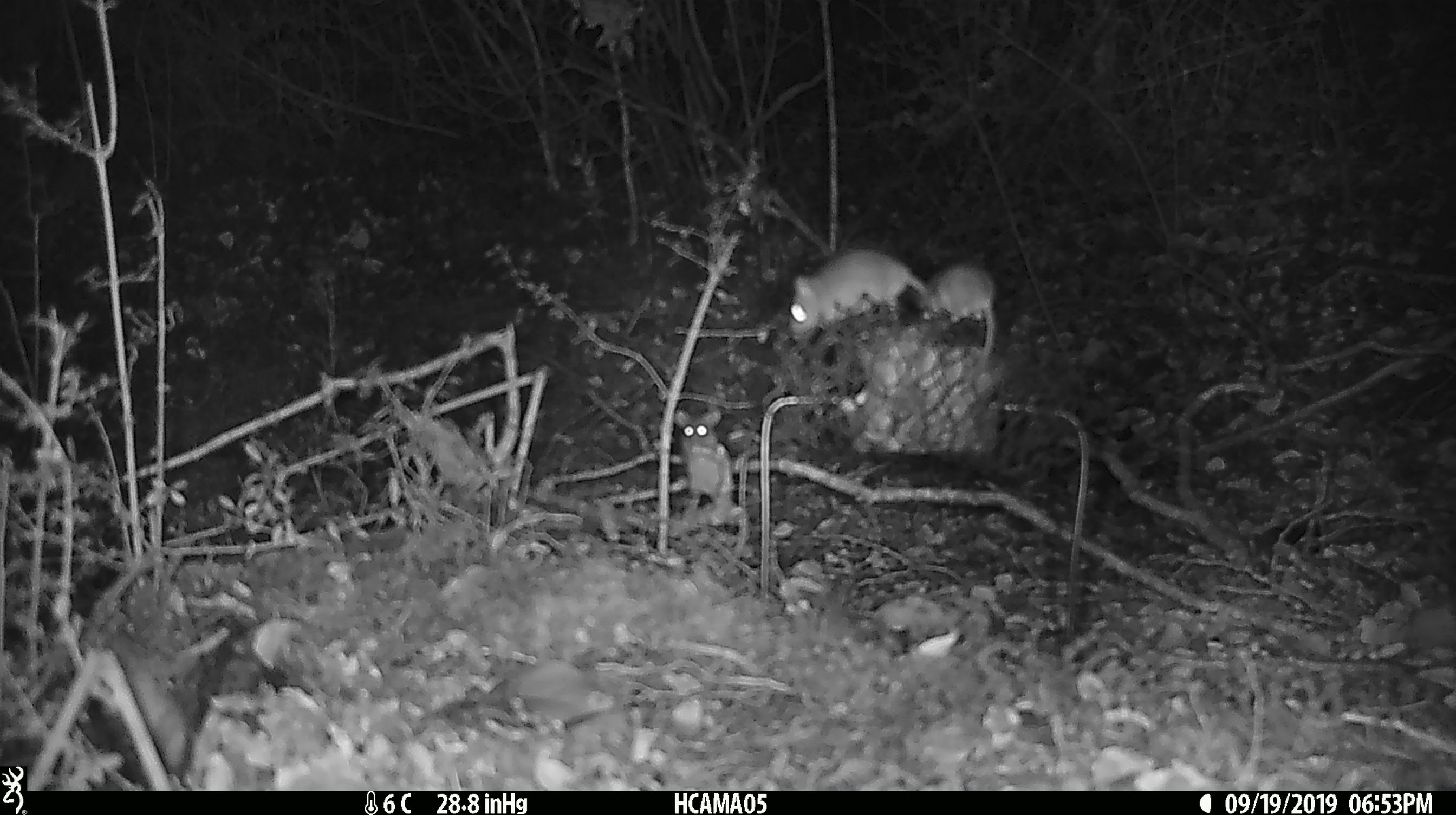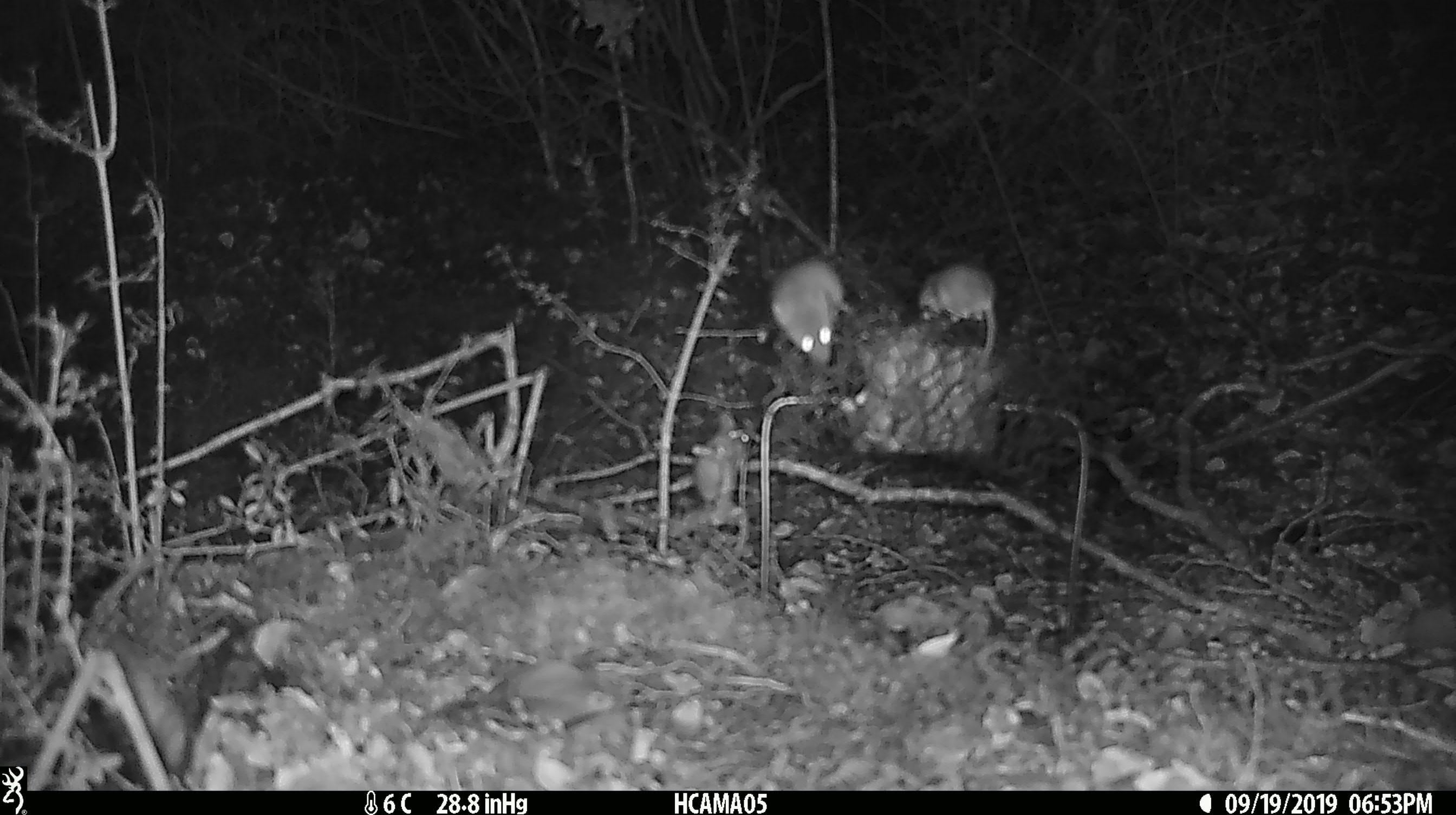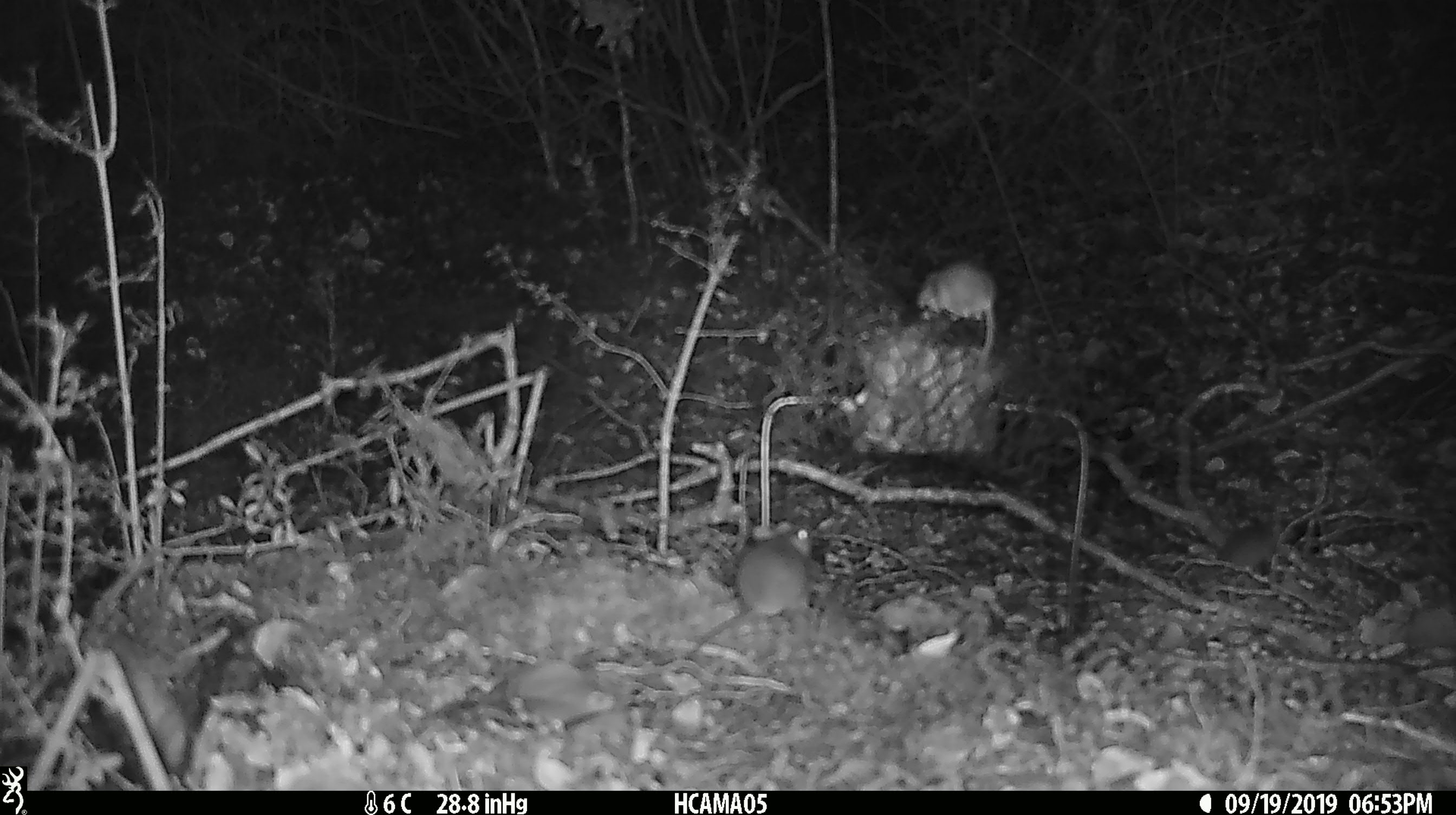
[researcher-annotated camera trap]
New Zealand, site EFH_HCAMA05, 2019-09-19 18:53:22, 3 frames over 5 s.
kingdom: Animalia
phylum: Chordata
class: Mammalia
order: Rodentia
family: Muridae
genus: Mus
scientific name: Mus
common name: mouse